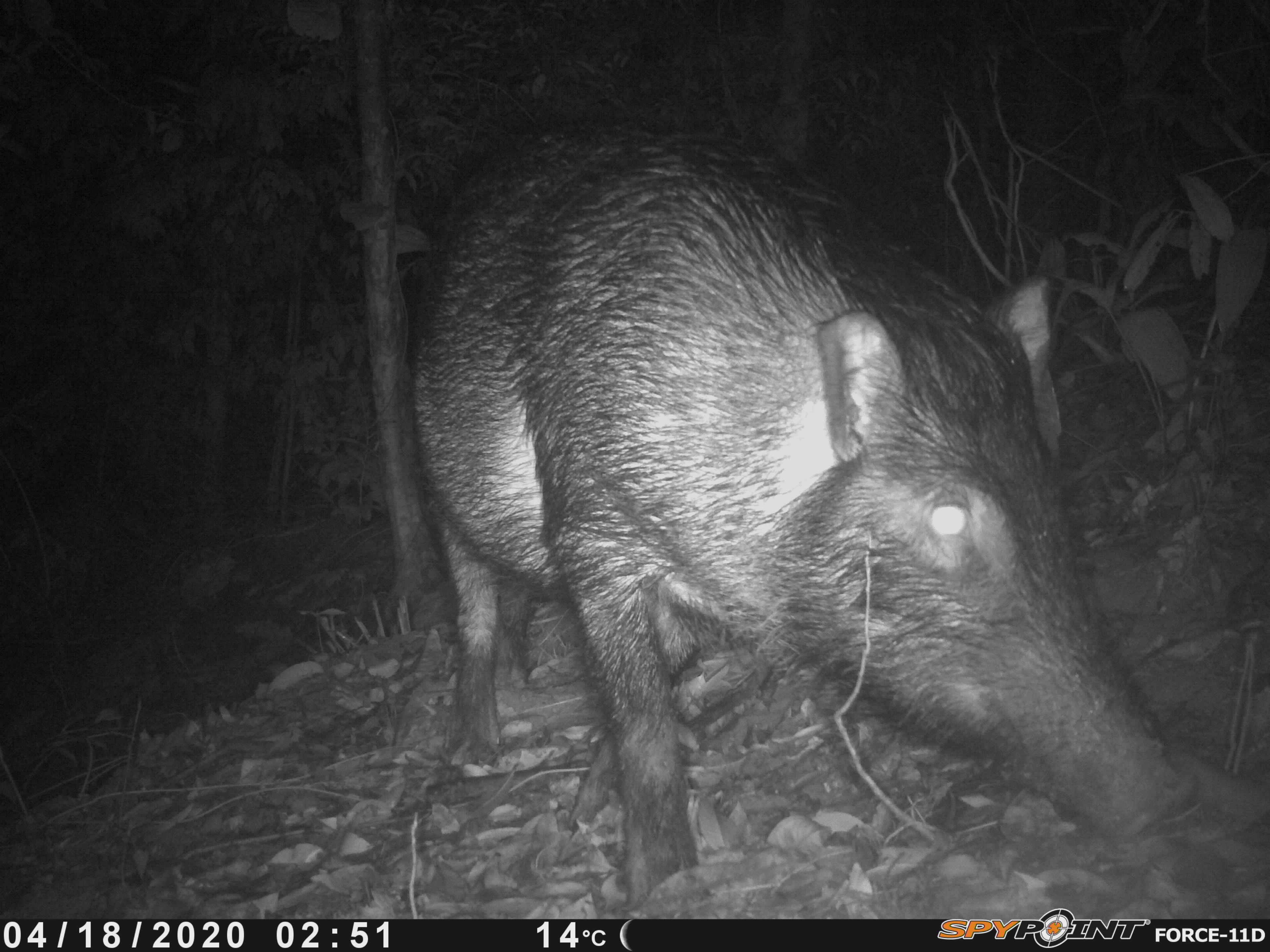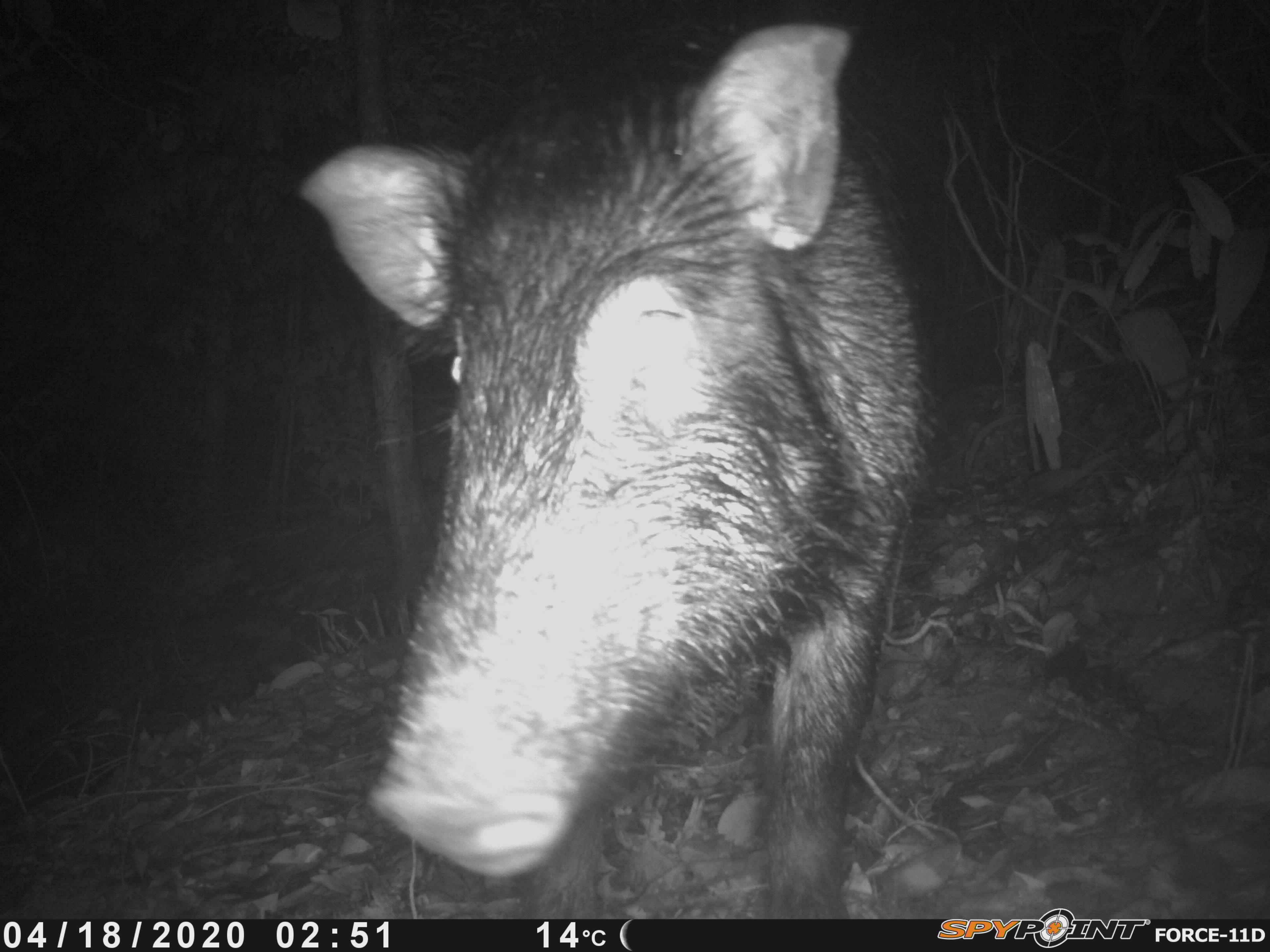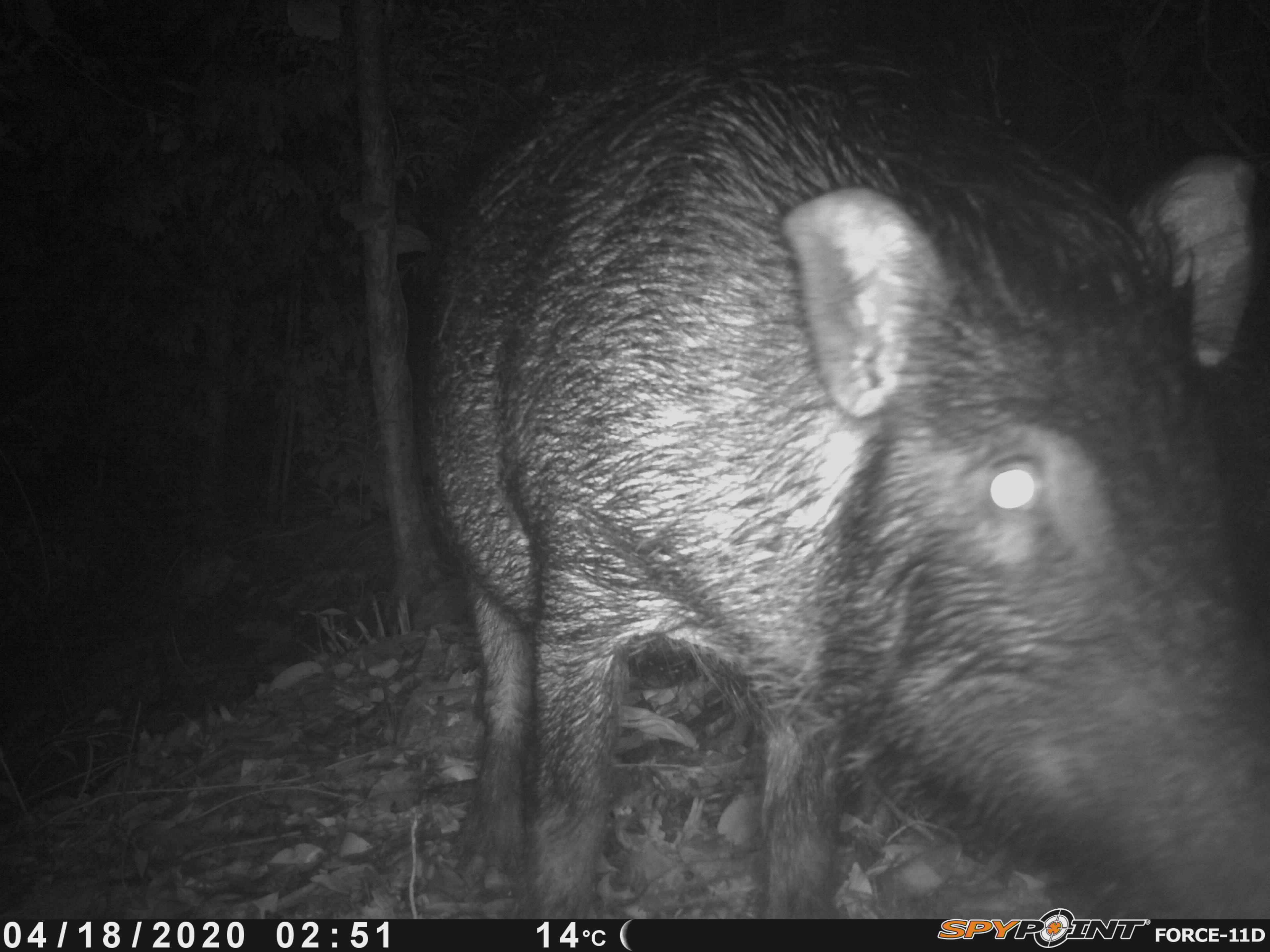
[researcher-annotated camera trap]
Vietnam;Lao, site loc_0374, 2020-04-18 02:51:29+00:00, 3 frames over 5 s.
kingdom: Animalia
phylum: Chordata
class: Mammalia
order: Artiodactyla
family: Suidae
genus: Sus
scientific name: Sus scrofa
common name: eurasian wild pig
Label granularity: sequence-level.